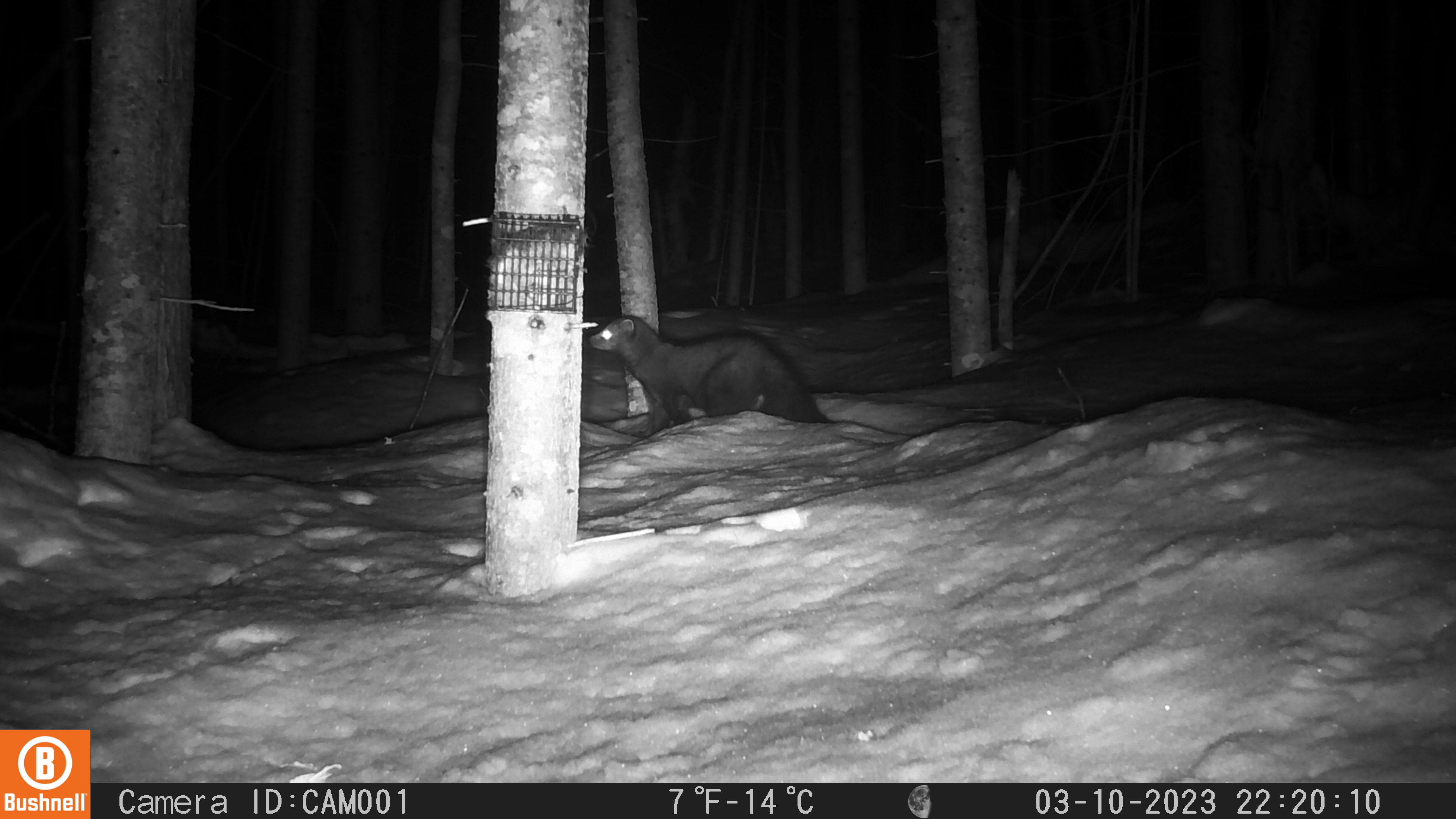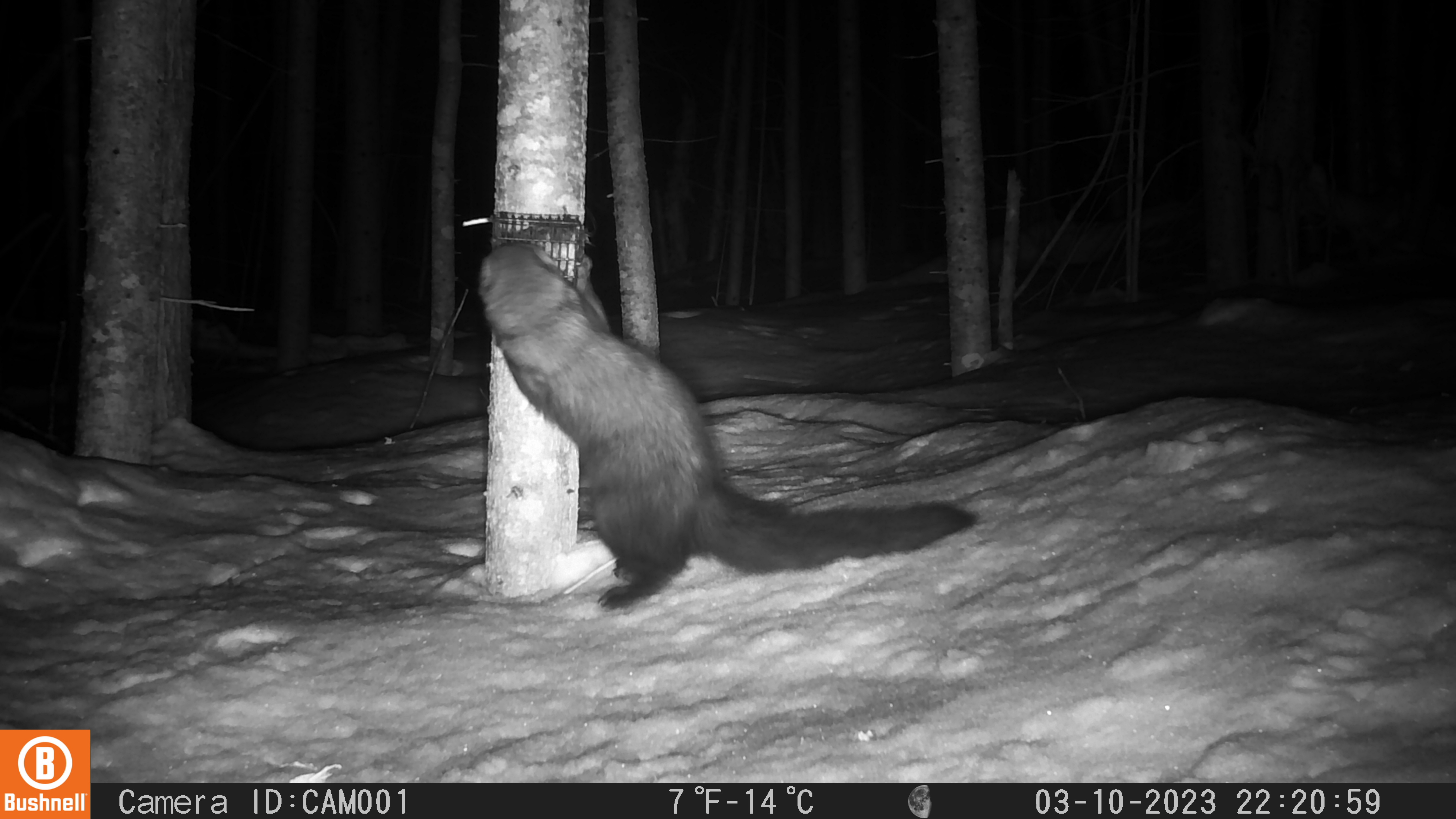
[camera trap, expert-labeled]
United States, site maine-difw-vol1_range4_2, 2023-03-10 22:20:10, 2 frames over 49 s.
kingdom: Animalia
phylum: Chordata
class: Mammalia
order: Carnivora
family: Mustelidae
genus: Pekania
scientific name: Pekania pennanti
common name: fisher